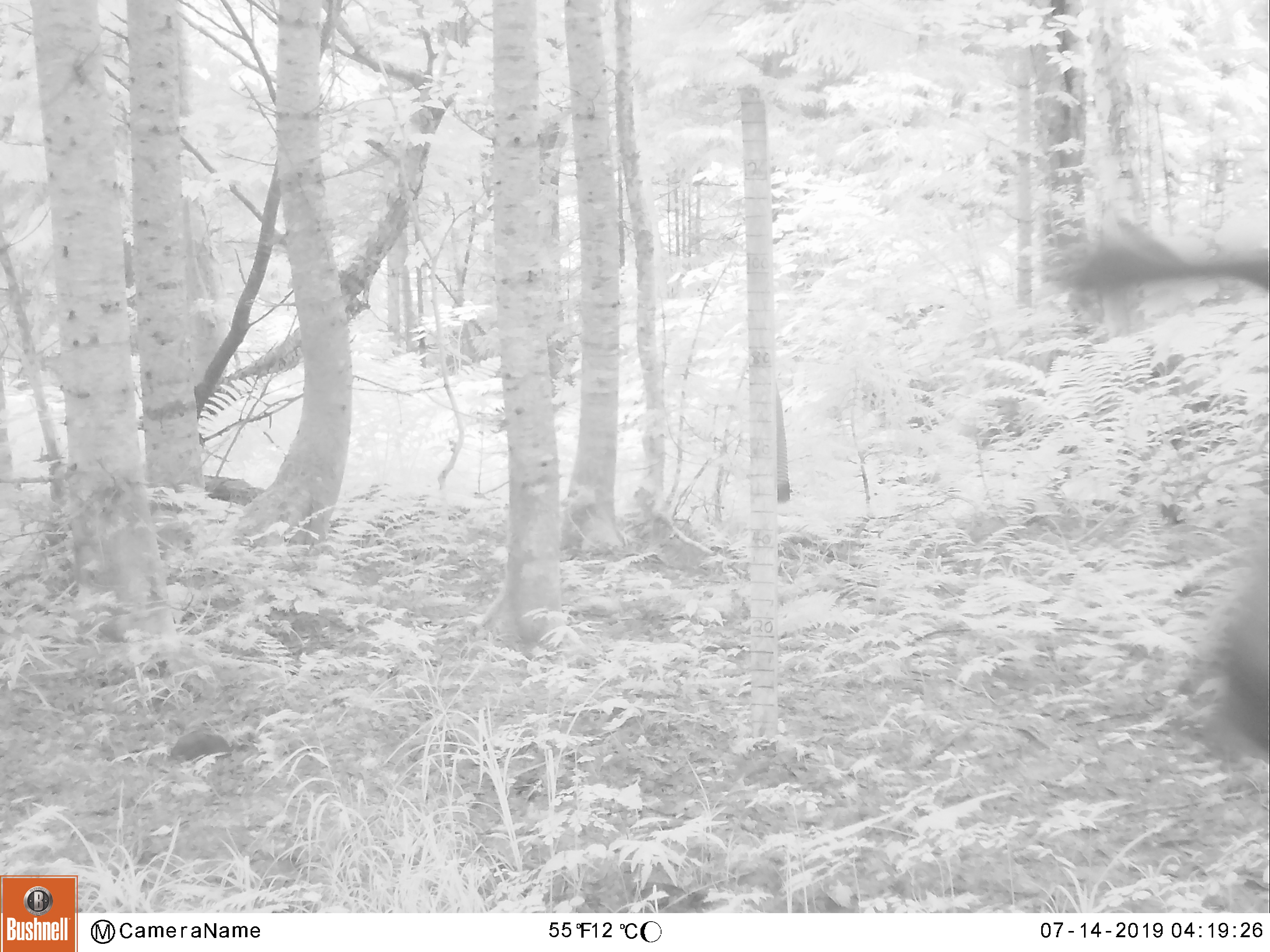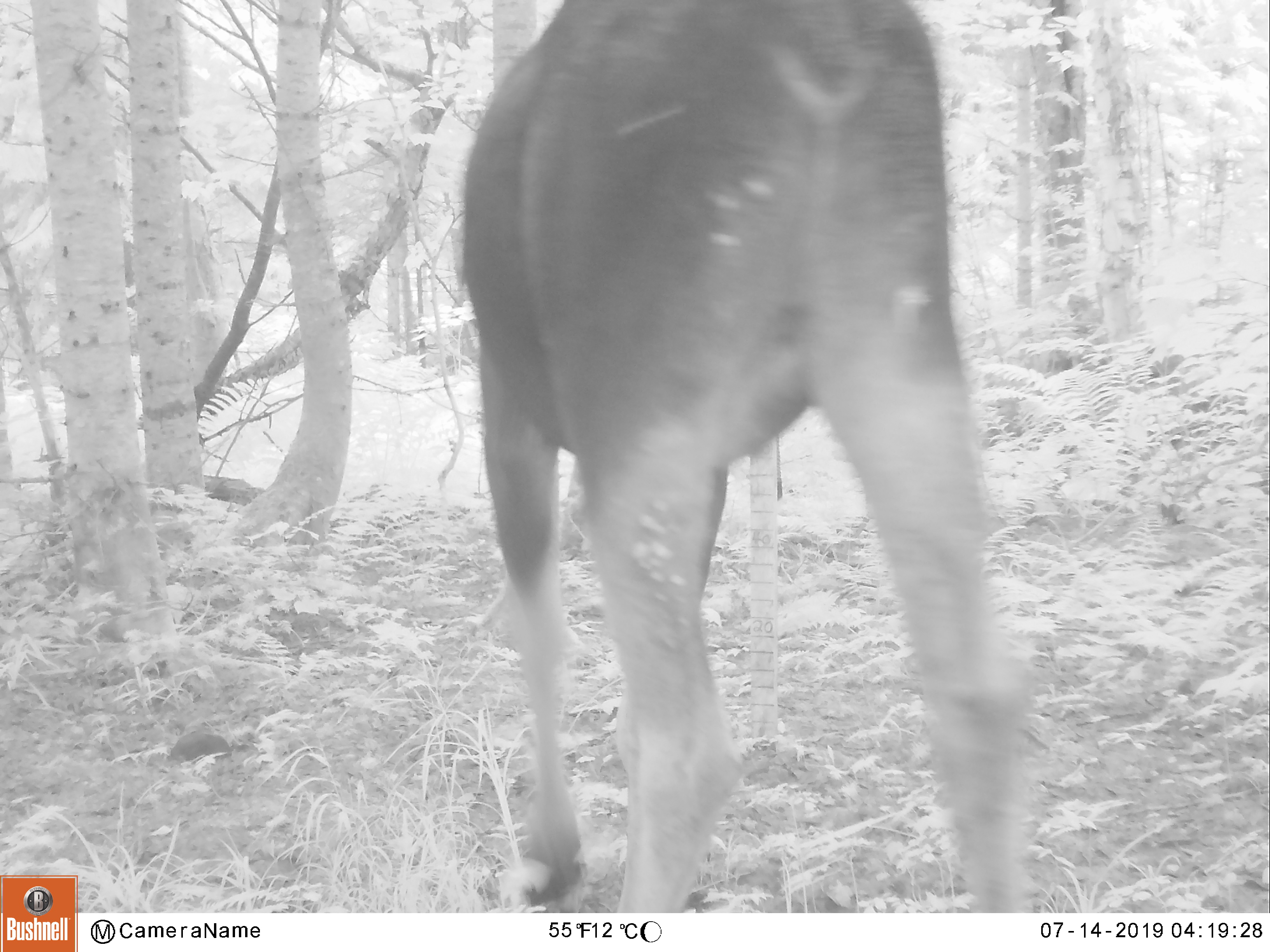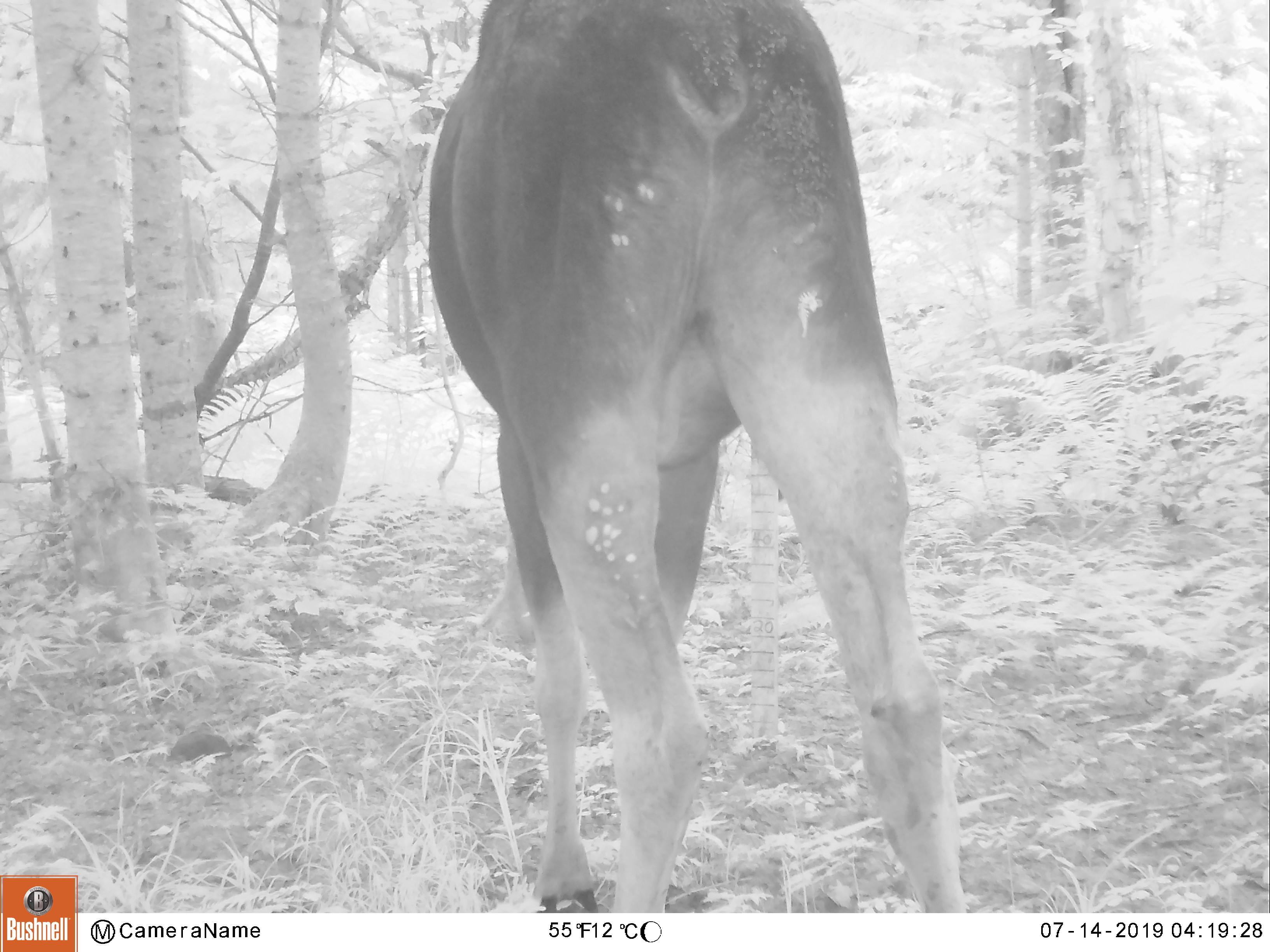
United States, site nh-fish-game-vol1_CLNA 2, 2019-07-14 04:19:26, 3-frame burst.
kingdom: Animalia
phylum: Chordata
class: Mammalia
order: Artiodactyla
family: Cervidae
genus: Alces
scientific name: Alces alces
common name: moose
Moose (Alces alces).